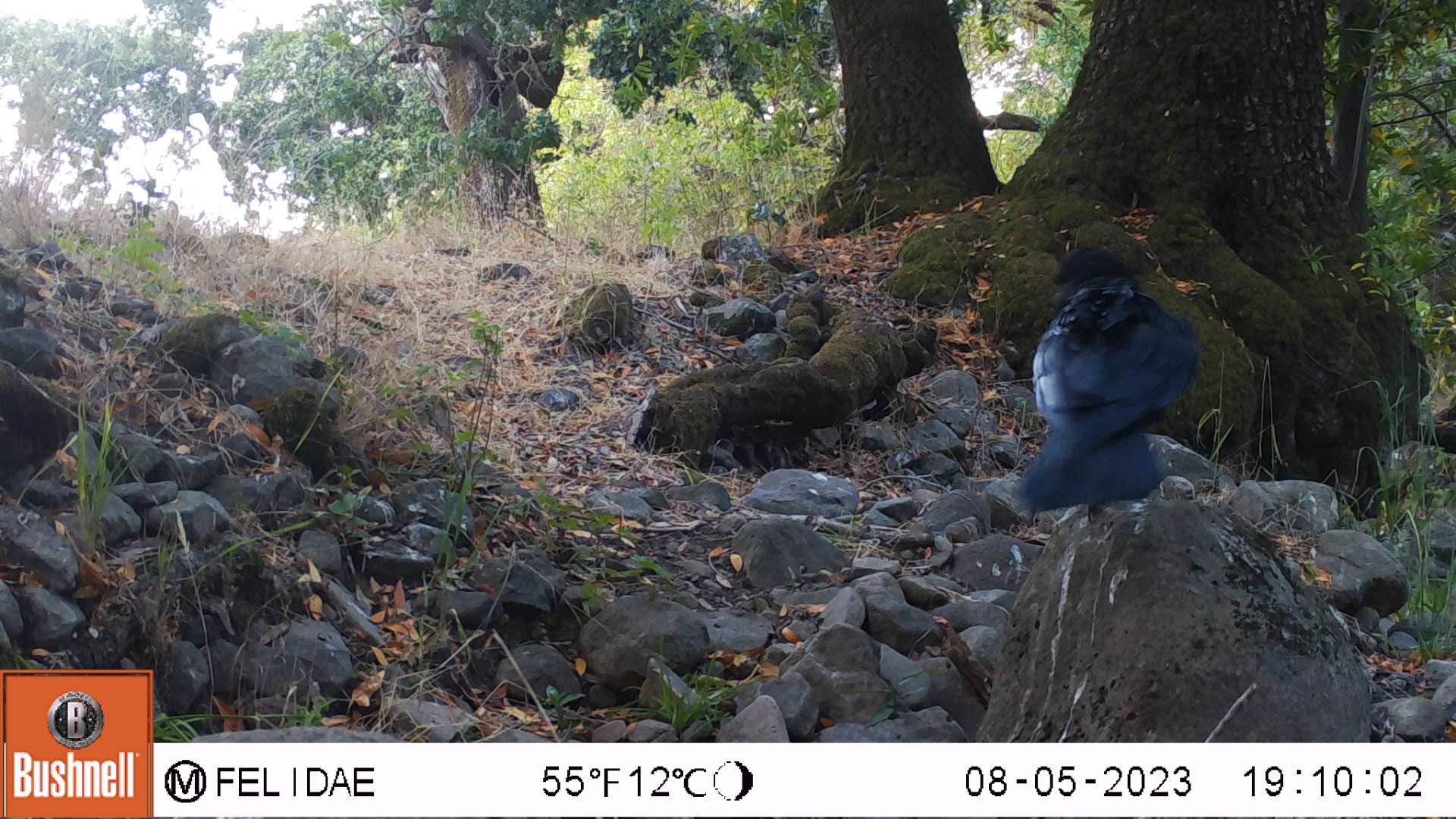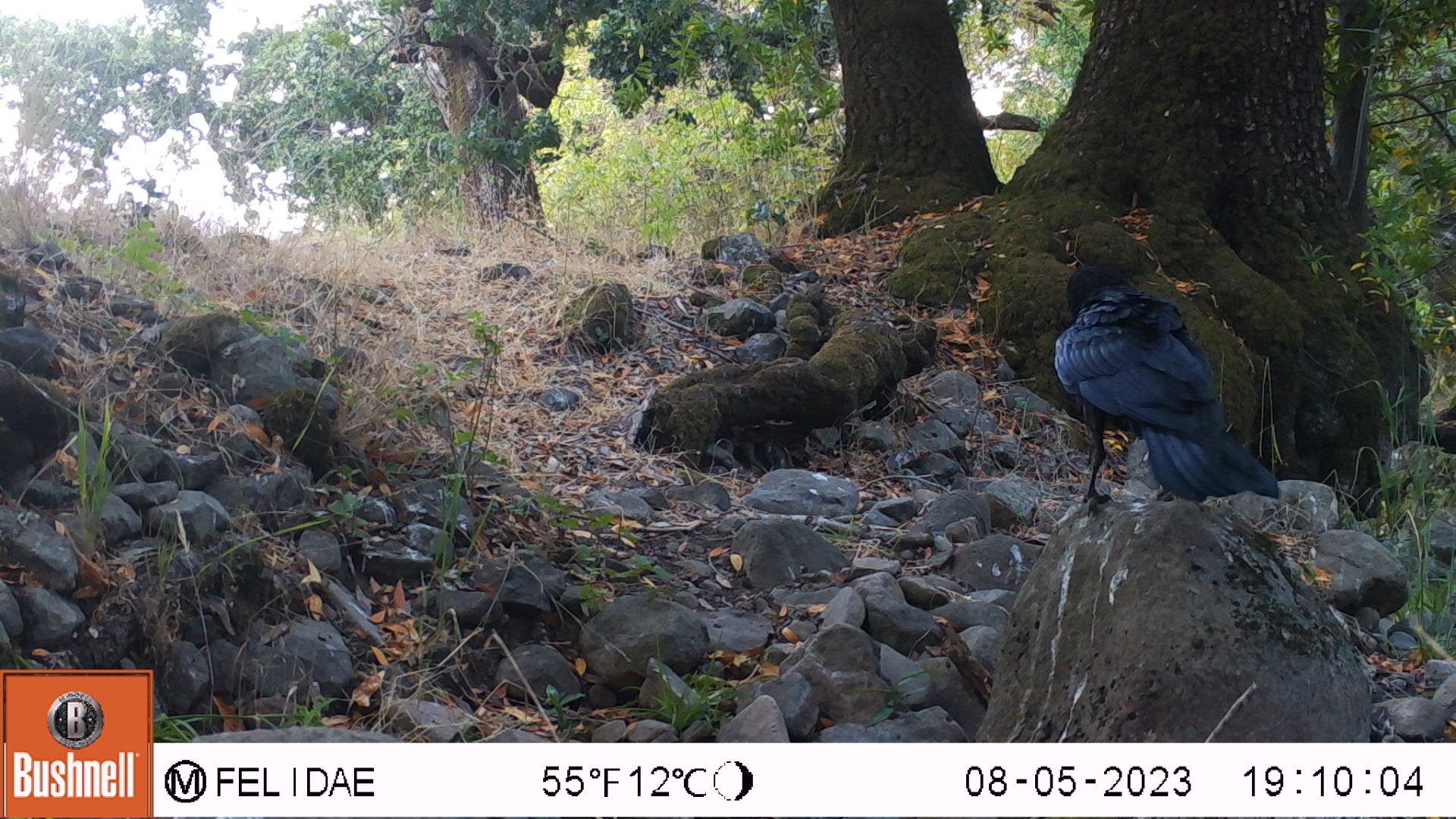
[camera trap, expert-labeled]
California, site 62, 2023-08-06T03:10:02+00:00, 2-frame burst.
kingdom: Animalia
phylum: Chordata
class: Aves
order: Passeriformes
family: Corvidae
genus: Corvus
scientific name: Corvus corax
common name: common raven